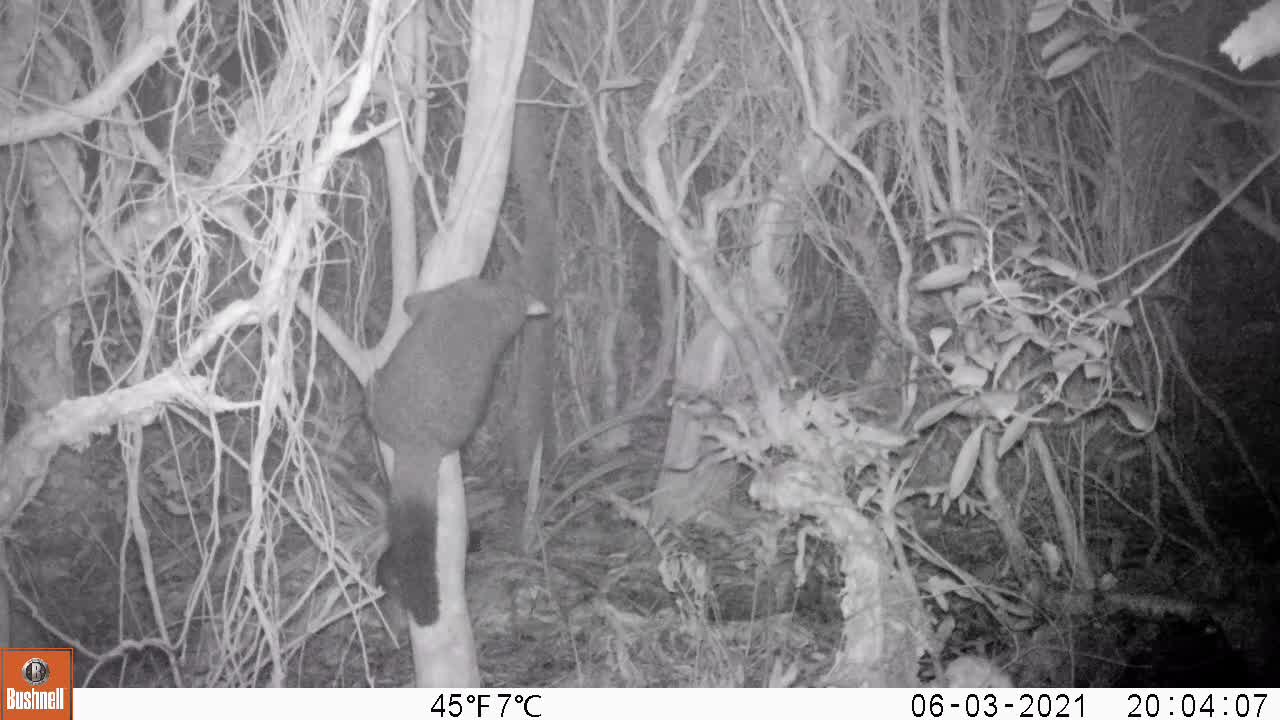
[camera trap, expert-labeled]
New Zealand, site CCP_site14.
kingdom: Animalia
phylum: Chordata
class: Mammalia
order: Diprotodontia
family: Phalangeridae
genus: Trichosurus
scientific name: Trichosurus vulpecula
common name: common brushtail possum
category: possum